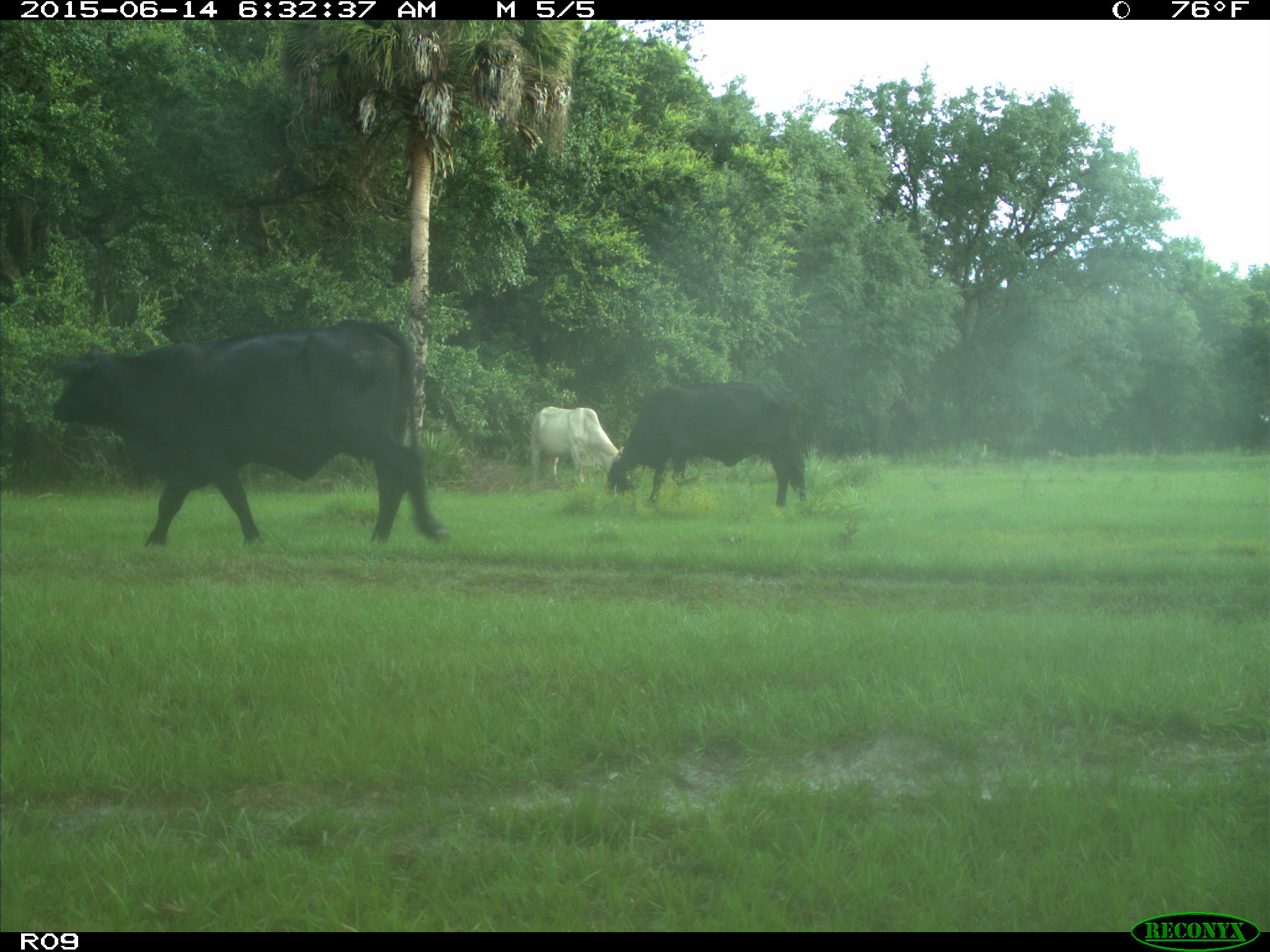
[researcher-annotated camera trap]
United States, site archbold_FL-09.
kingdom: Animalia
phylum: Chordata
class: Mammalia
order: Artiodactyla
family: Bovidae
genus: Bos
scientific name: Bos taurus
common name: domestic cow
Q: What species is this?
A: Bos taurus (domestic cow).